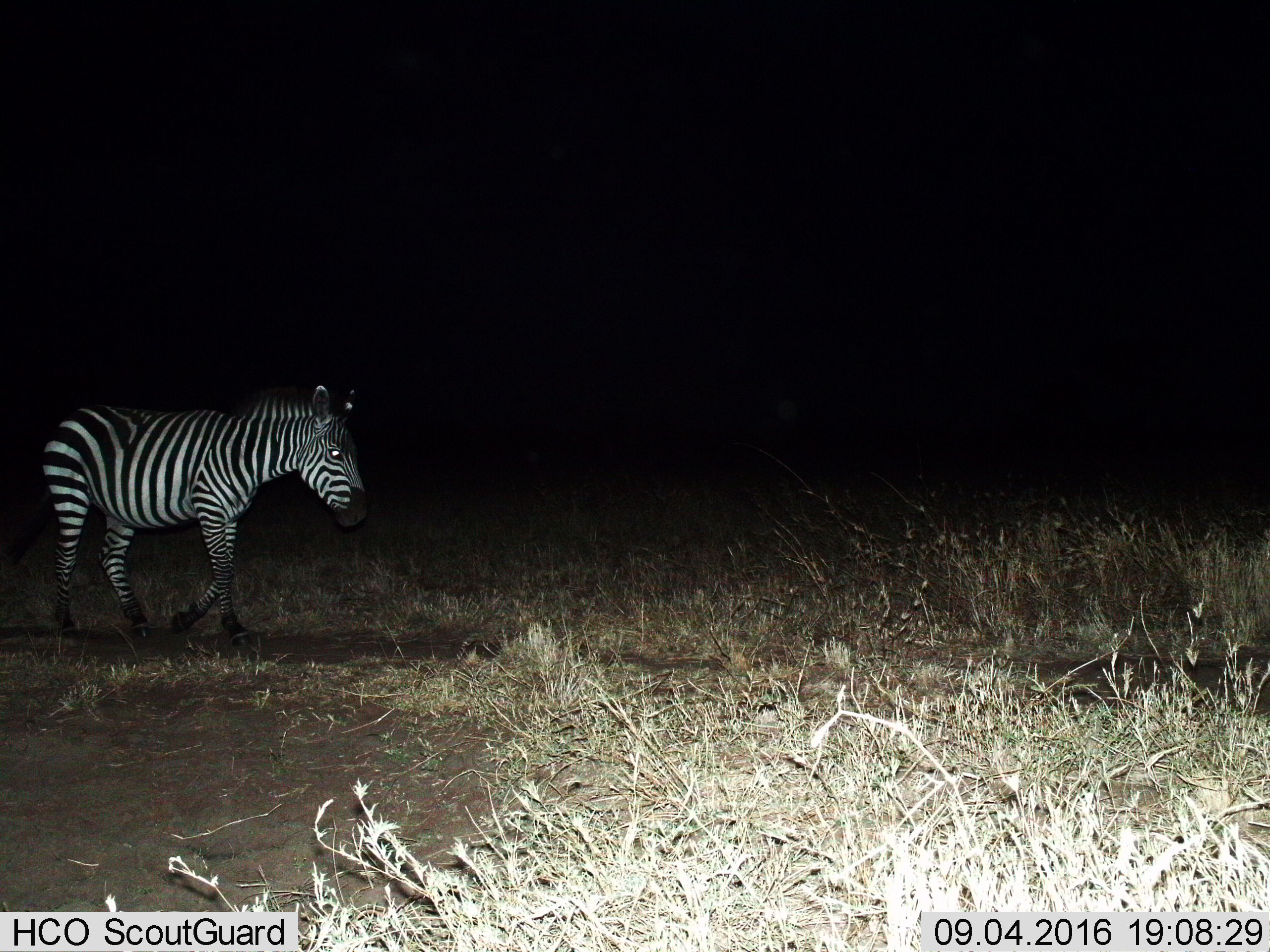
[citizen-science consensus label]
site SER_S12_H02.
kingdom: Animalia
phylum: Chordata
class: Mammalia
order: Perissodactyla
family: Equidae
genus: Equus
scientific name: Equus quagga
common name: plains zebra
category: zebraplains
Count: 1.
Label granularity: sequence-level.